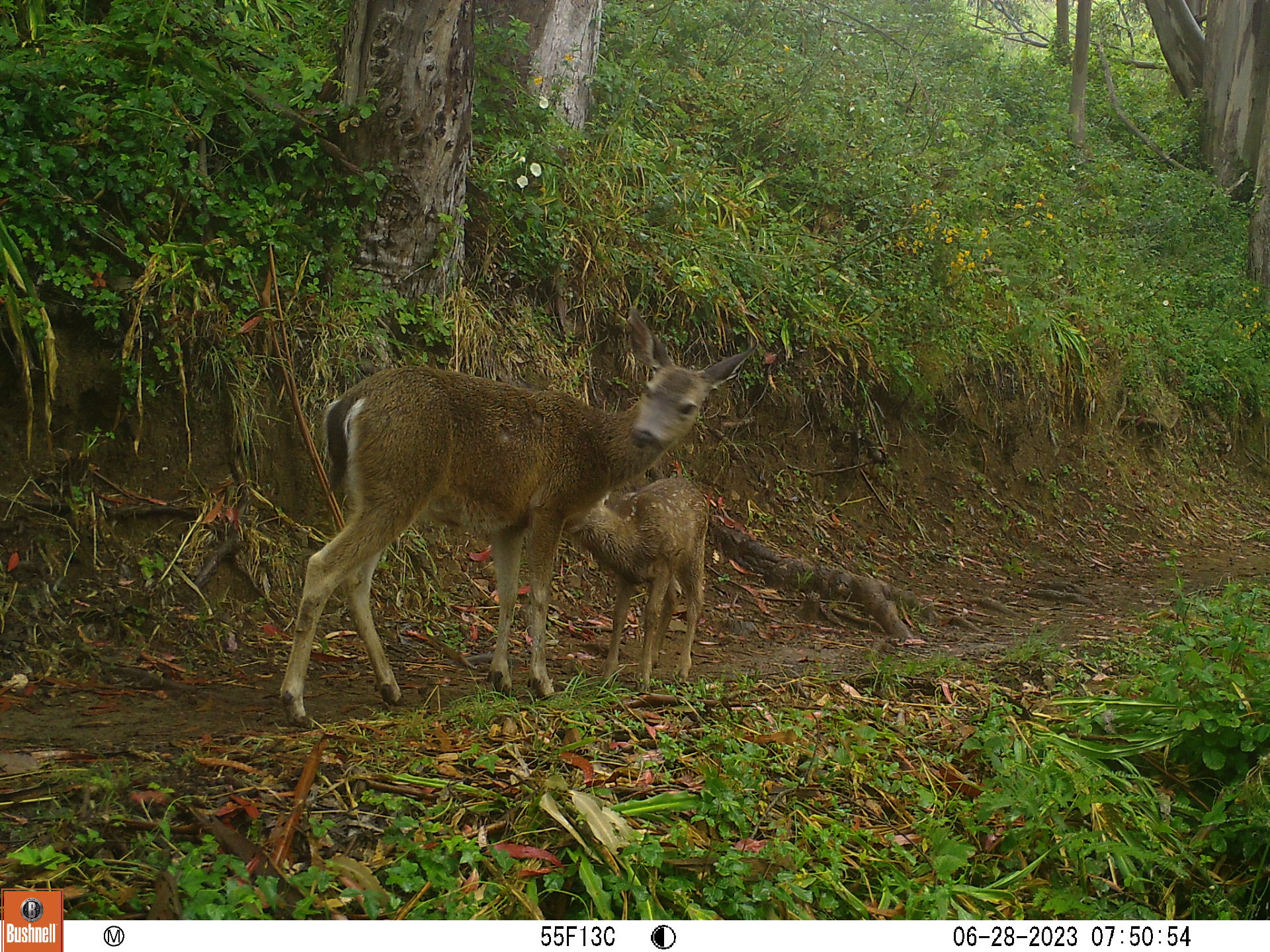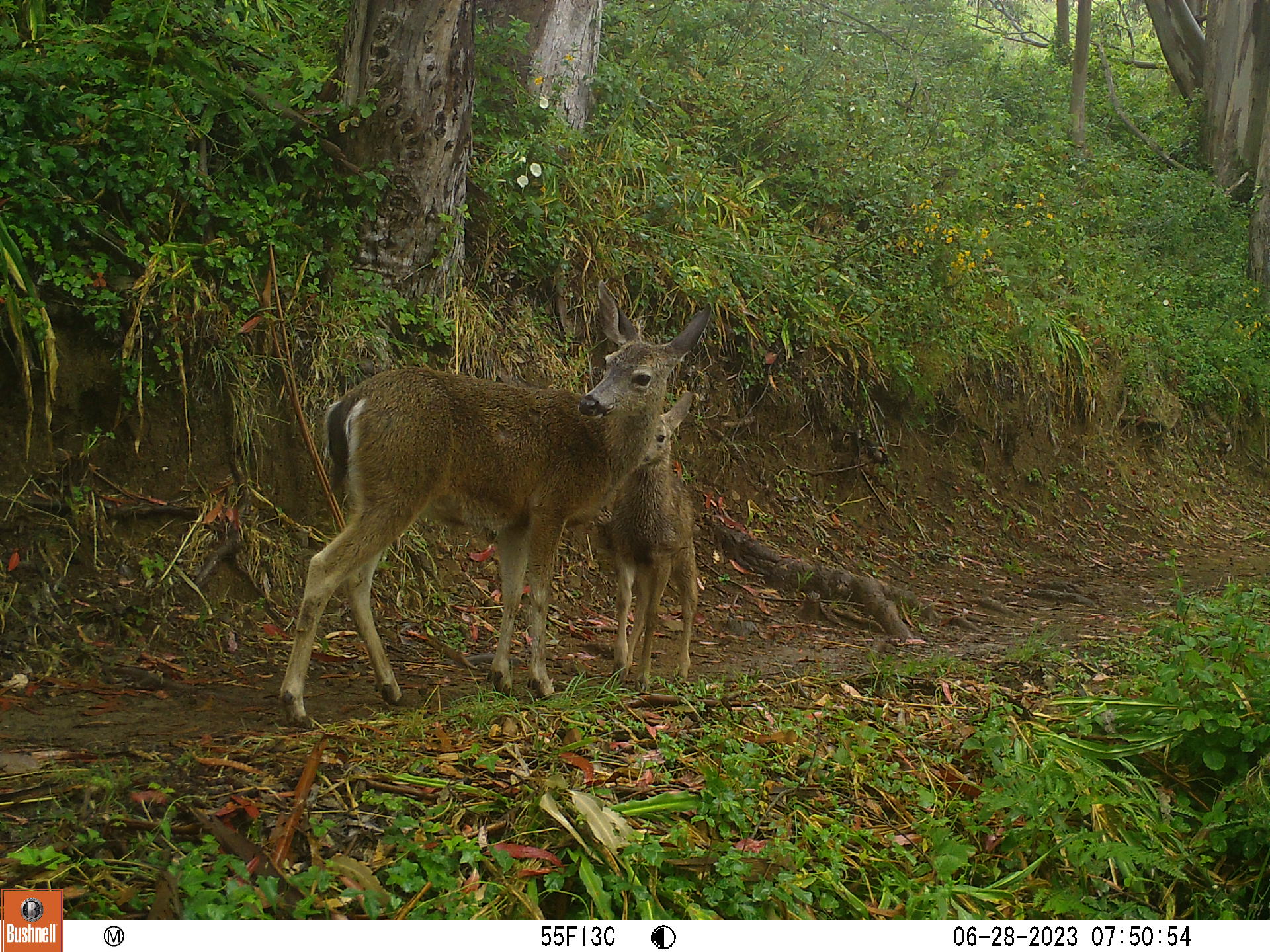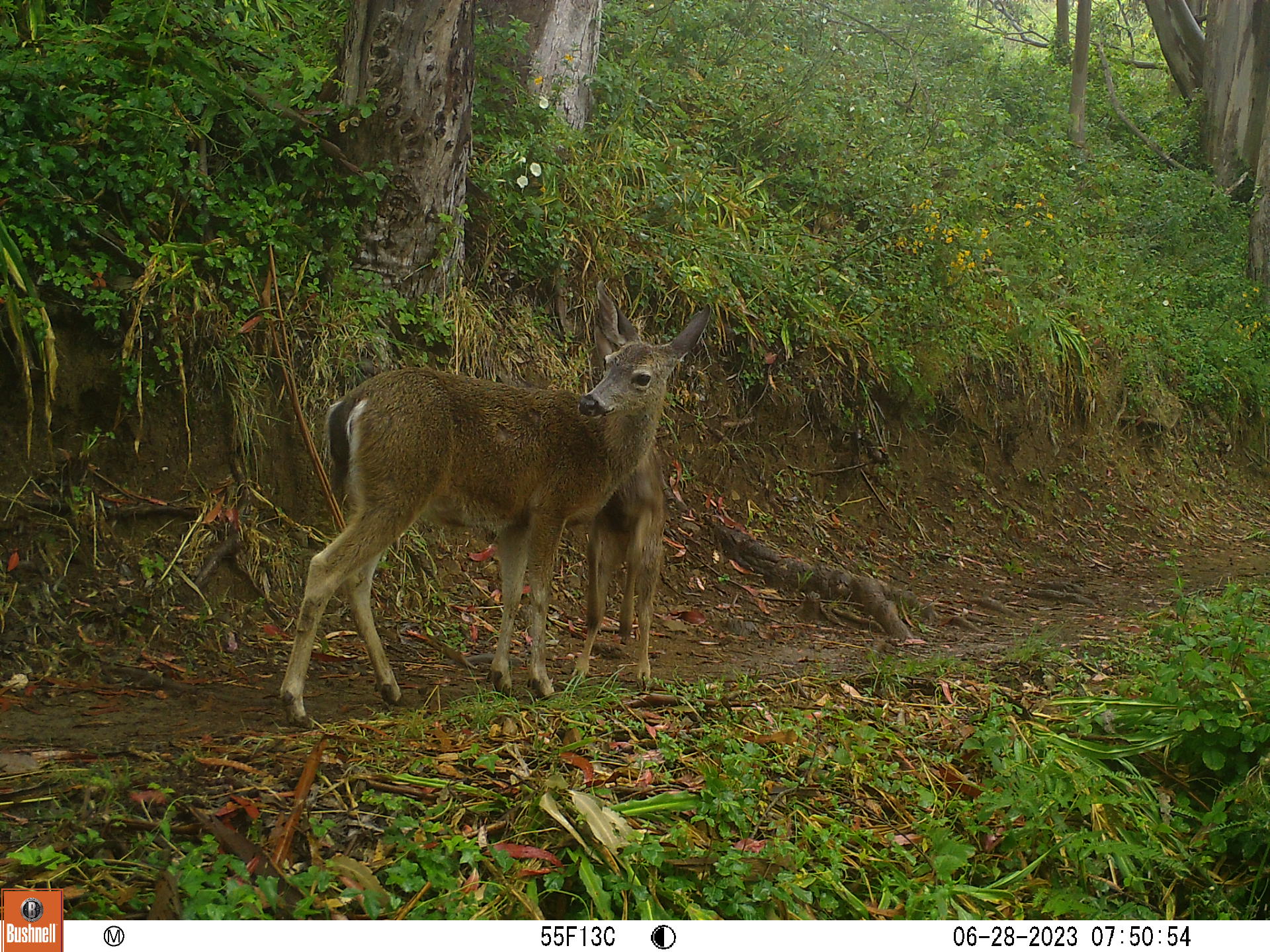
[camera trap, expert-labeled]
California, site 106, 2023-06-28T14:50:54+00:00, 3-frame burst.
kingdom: Animalia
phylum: Chordata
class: Mammalia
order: Artiodactyla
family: Cervidae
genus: Odocoileus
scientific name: Odocoileus hemionus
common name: mule deer